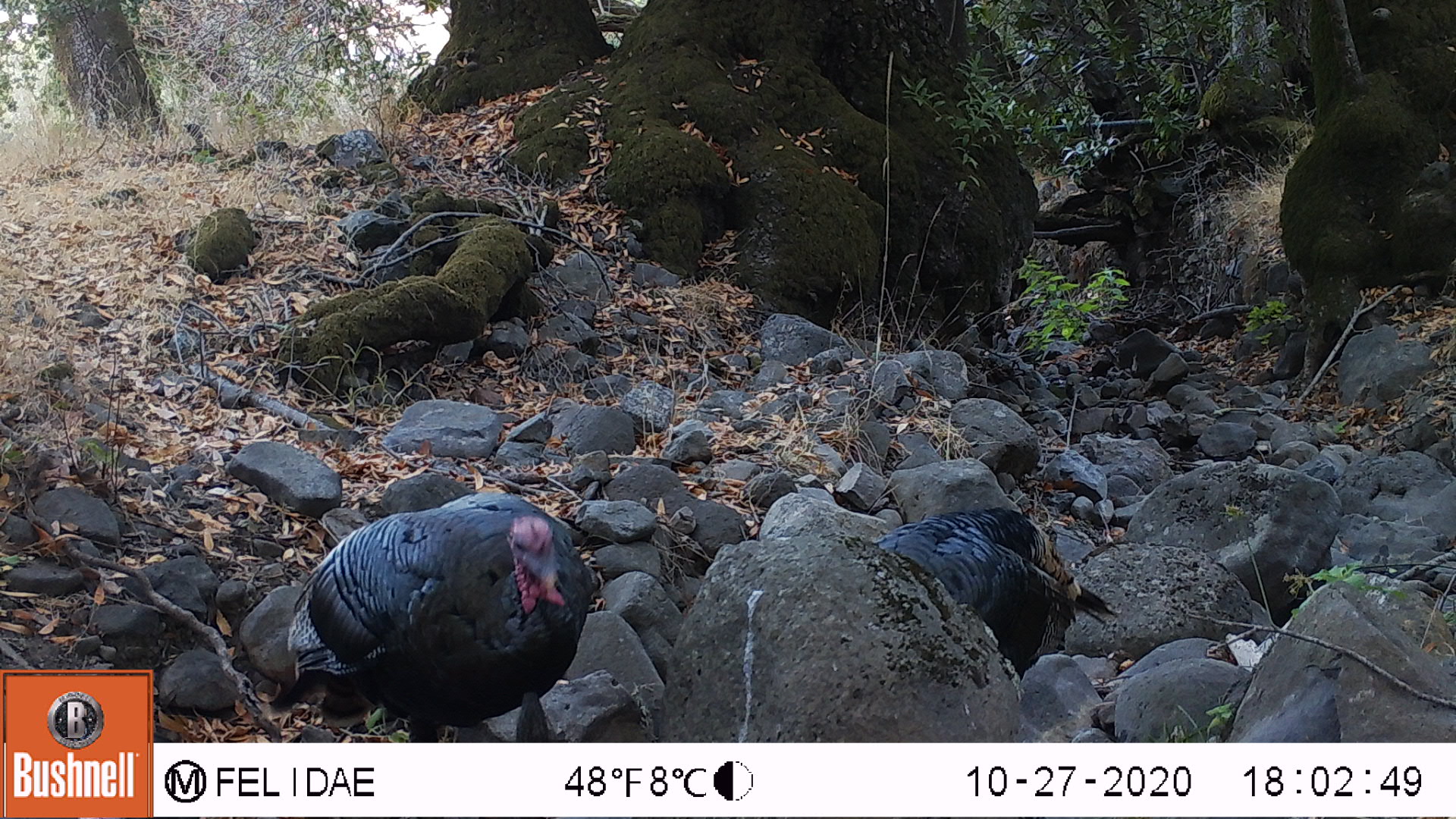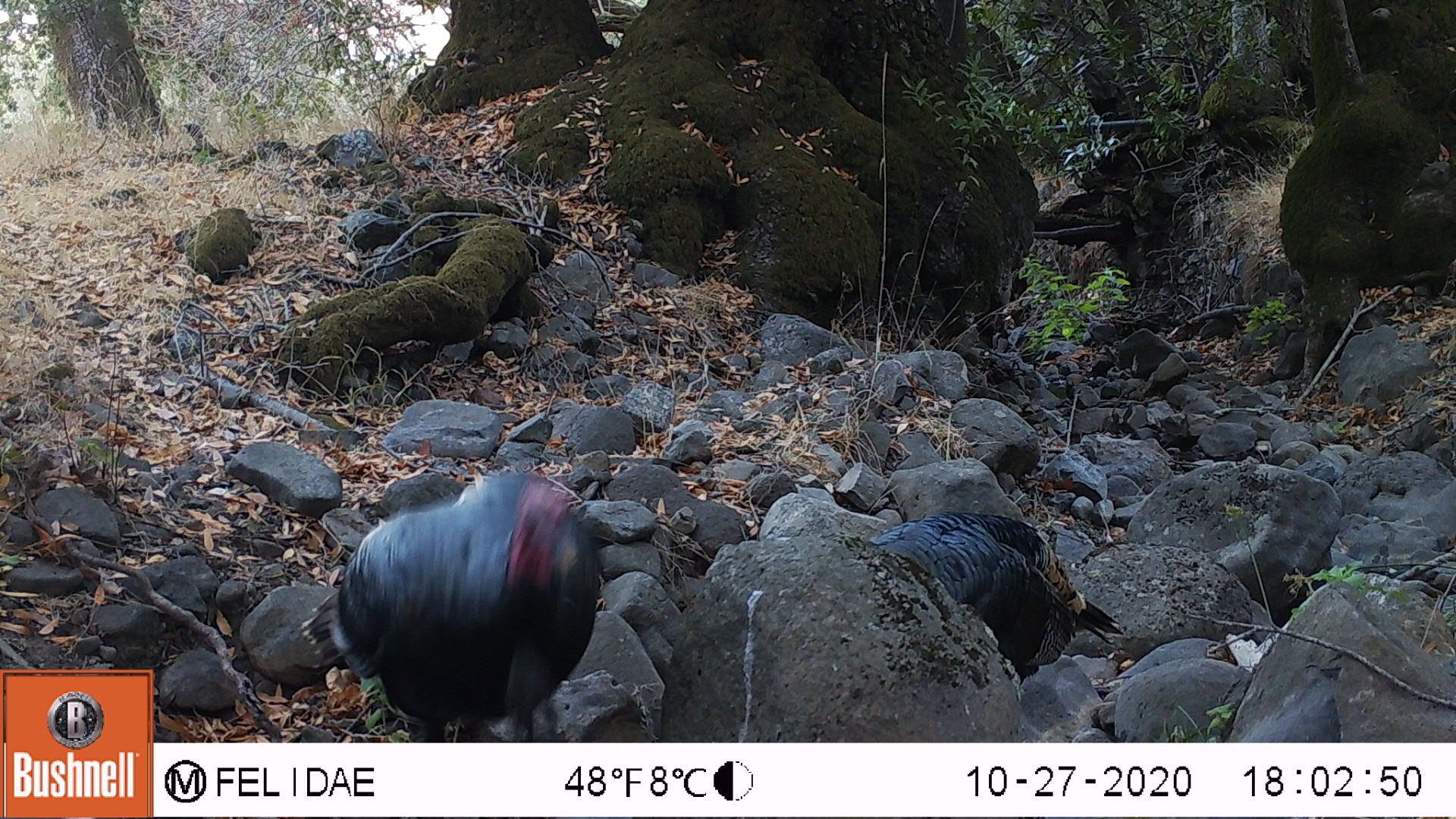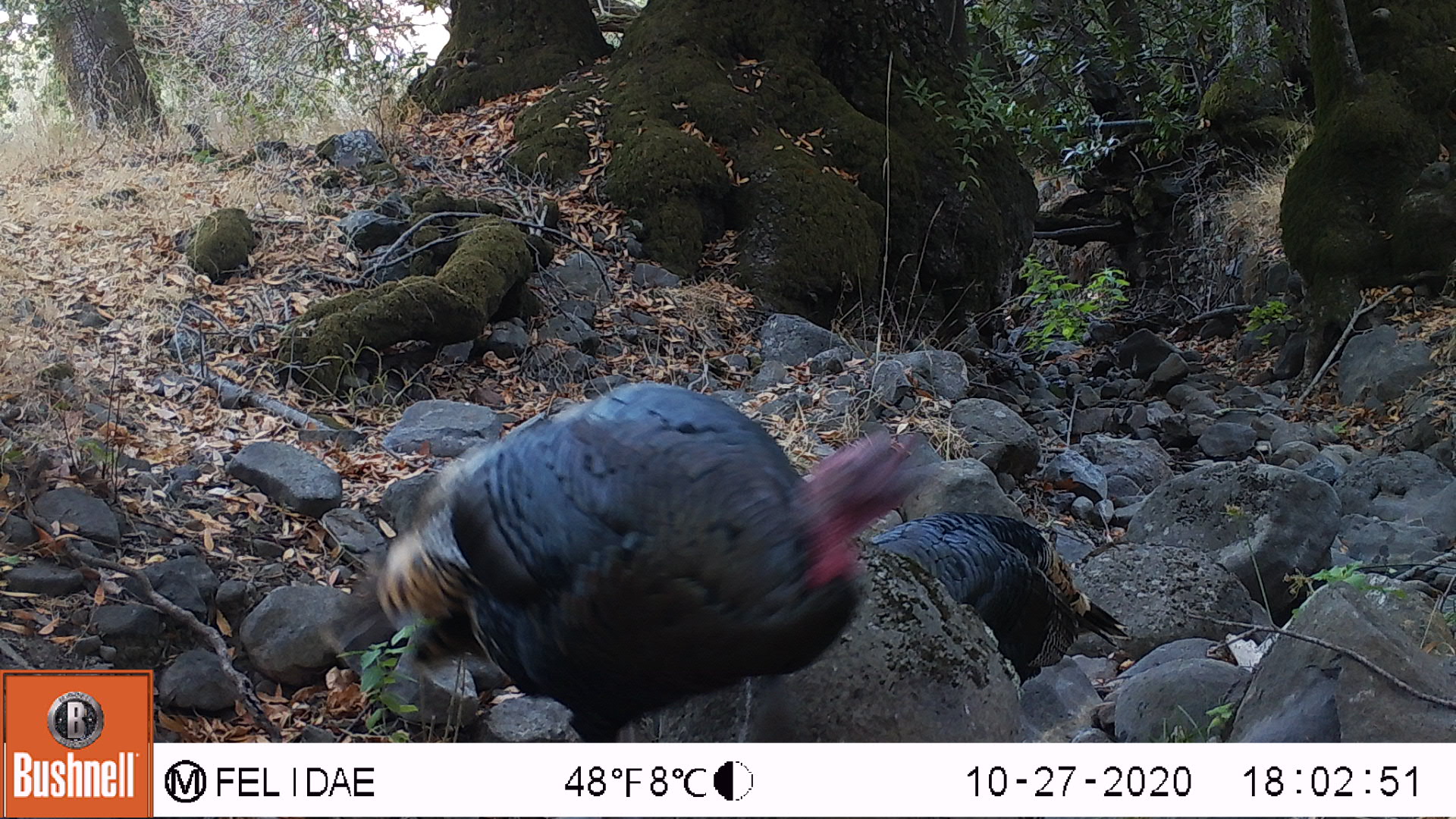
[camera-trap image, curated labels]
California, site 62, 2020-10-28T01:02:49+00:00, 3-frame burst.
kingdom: Animalia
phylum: Chordata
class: Aves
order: Cathartiformes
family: Cathartidae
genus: Cathartes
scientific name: Cathartes aura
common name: turkey vulture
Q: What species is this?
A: Turkey vulture (Cathartes aura).